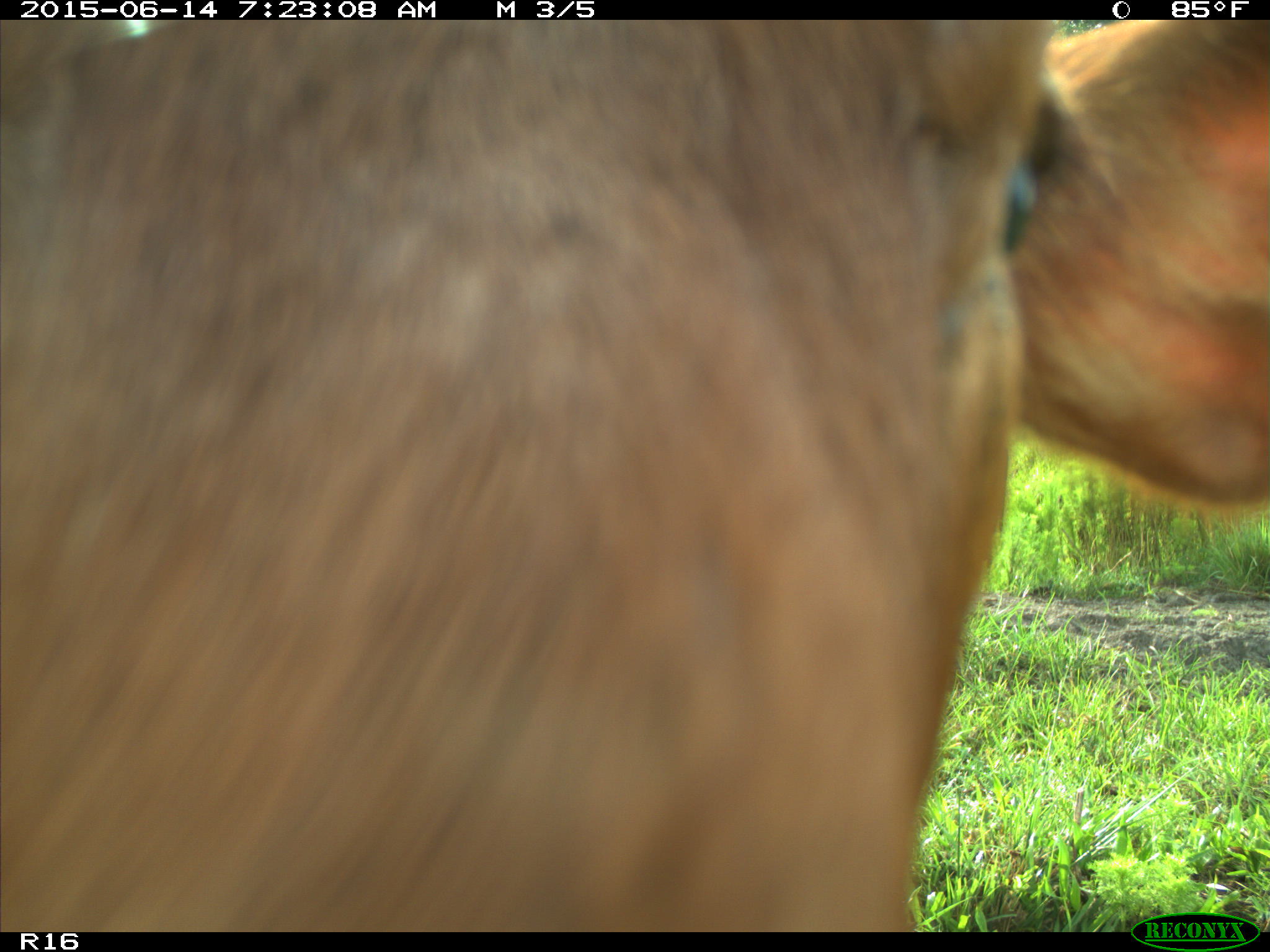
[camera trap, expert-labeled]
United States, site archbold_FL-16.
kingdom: Animalia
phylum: Chordata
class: Mammalia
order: Artiodactyla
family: Bovidae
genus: Bos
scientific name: Bos taurus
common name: domestic cow